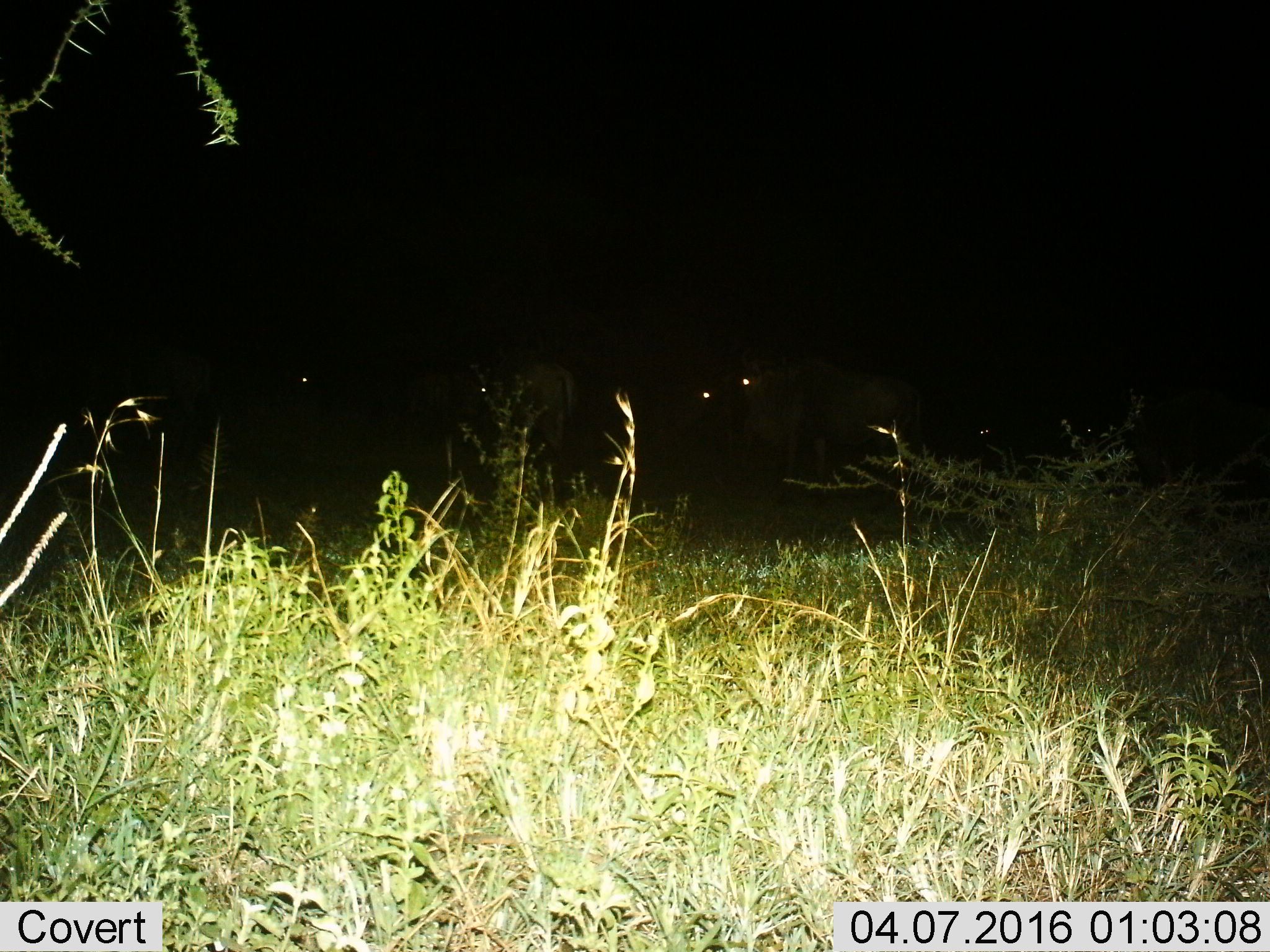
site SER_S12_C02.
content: unidentified animal